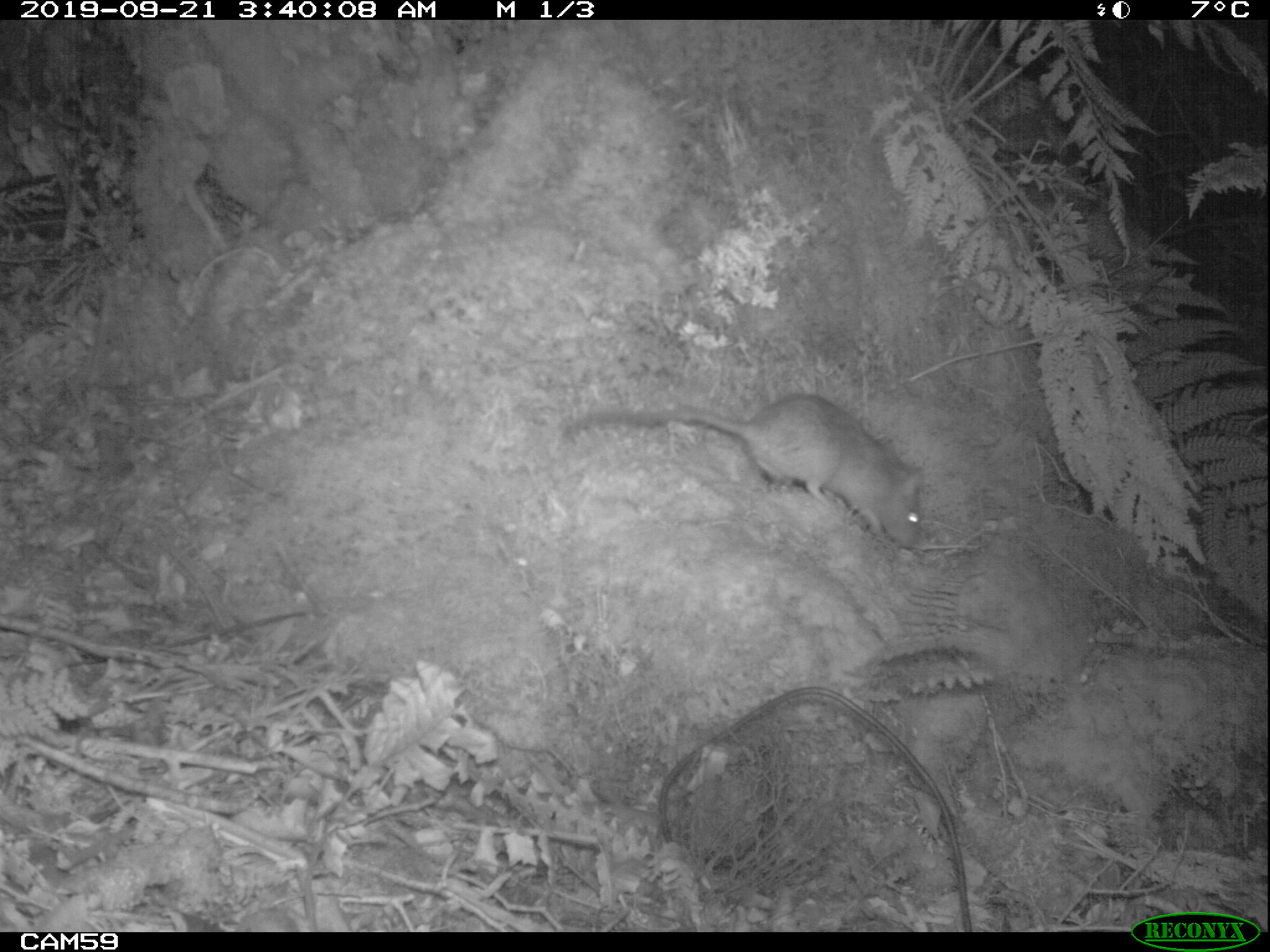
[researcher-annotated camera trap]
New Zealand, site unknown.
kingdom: Animalia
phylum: Chordata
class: Mammalia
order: Rodentia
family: Muridae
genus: Rattus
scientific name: Rattus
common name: rat